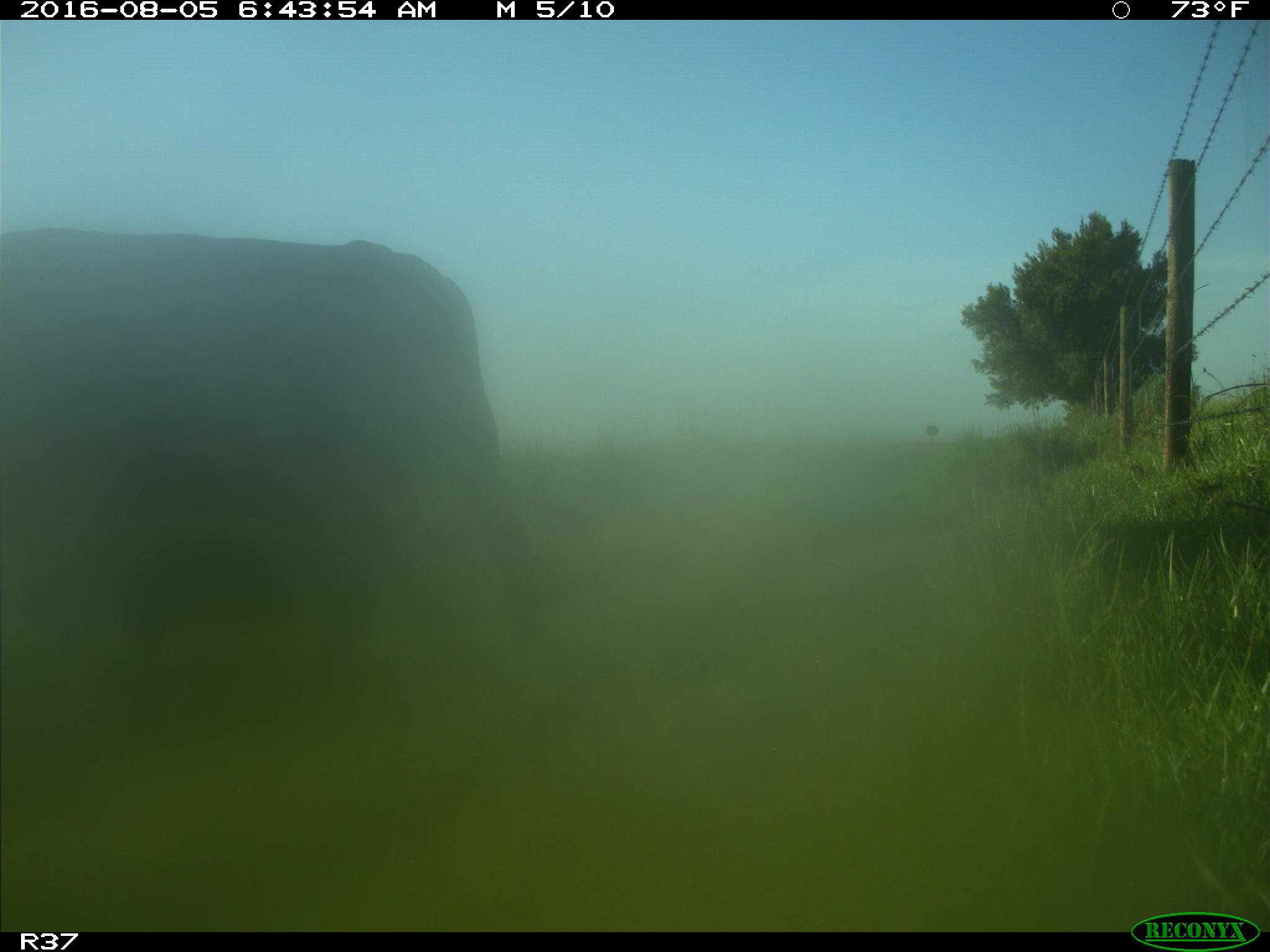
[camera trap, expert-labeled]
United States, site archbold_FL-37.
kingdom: Animalia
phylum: Chordata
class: Mammalia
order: Artiodactyla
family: Bovidae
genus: Bos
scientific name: Bos taurus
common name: domestic cow